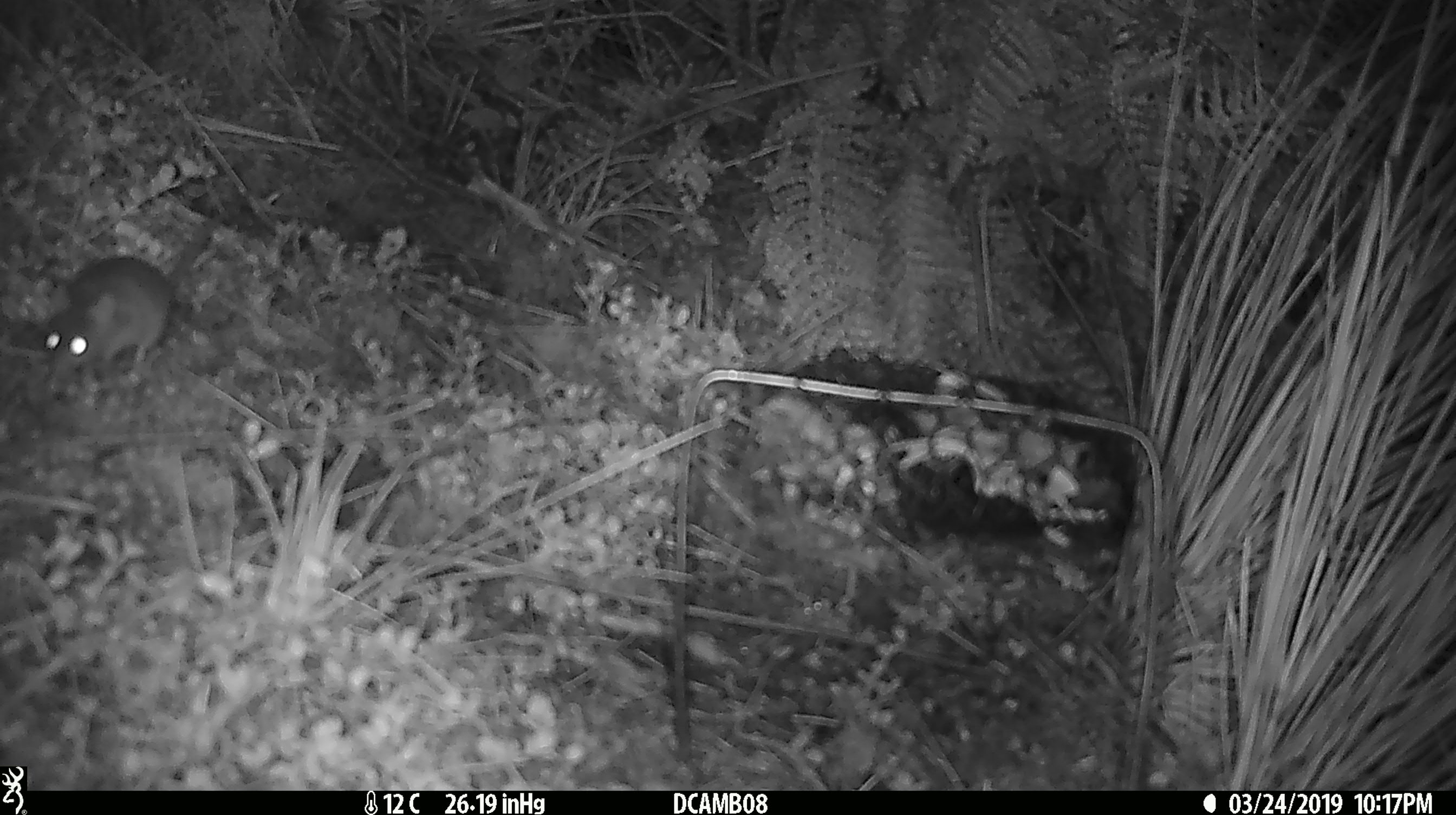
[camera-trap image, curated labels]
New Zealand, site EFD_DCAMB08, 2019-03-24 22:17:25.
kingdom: Animalia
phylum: Chordata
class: Mammalia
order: Rodentia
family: Muridae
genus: Rattus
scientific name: Rattus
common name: rat